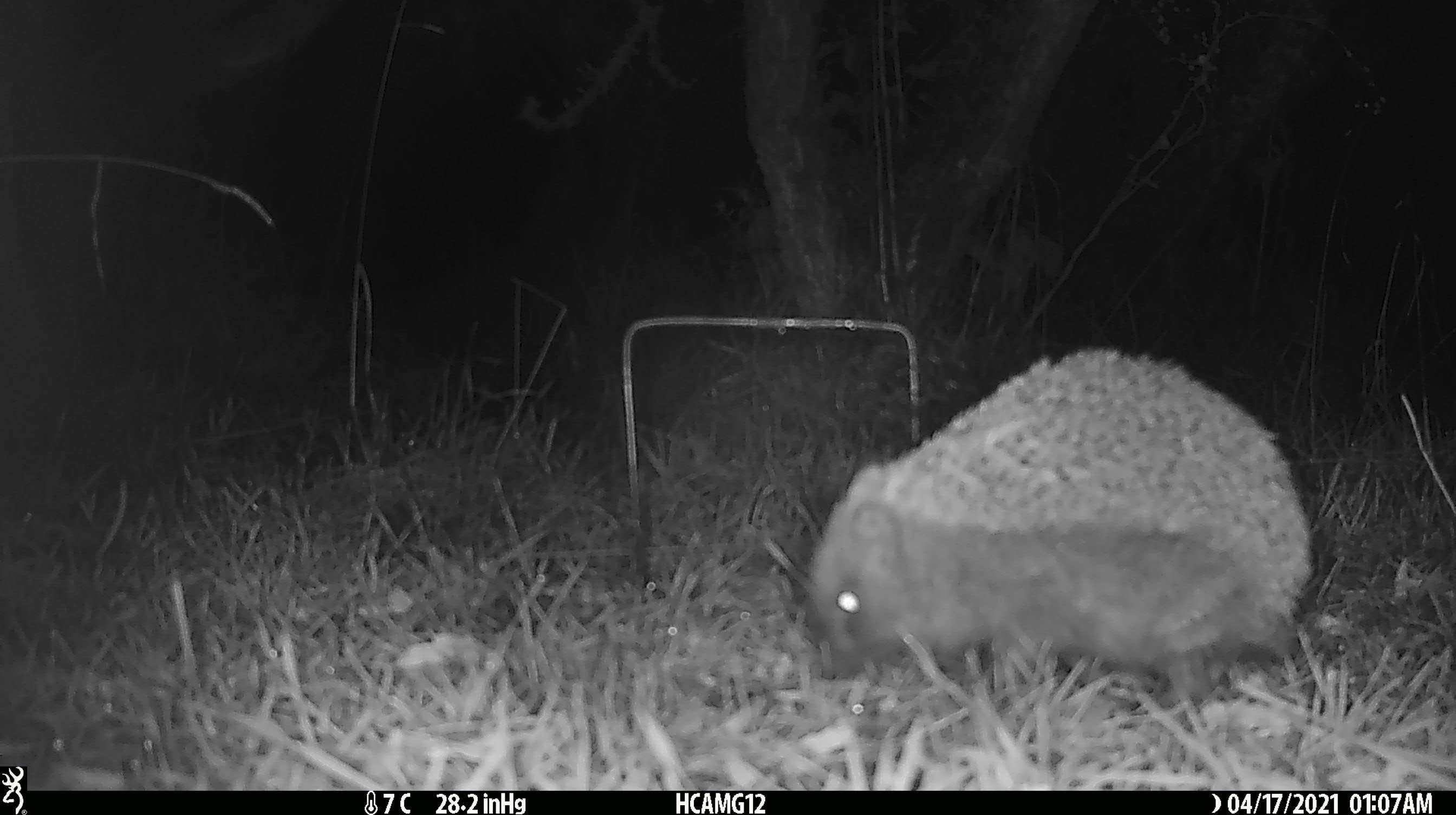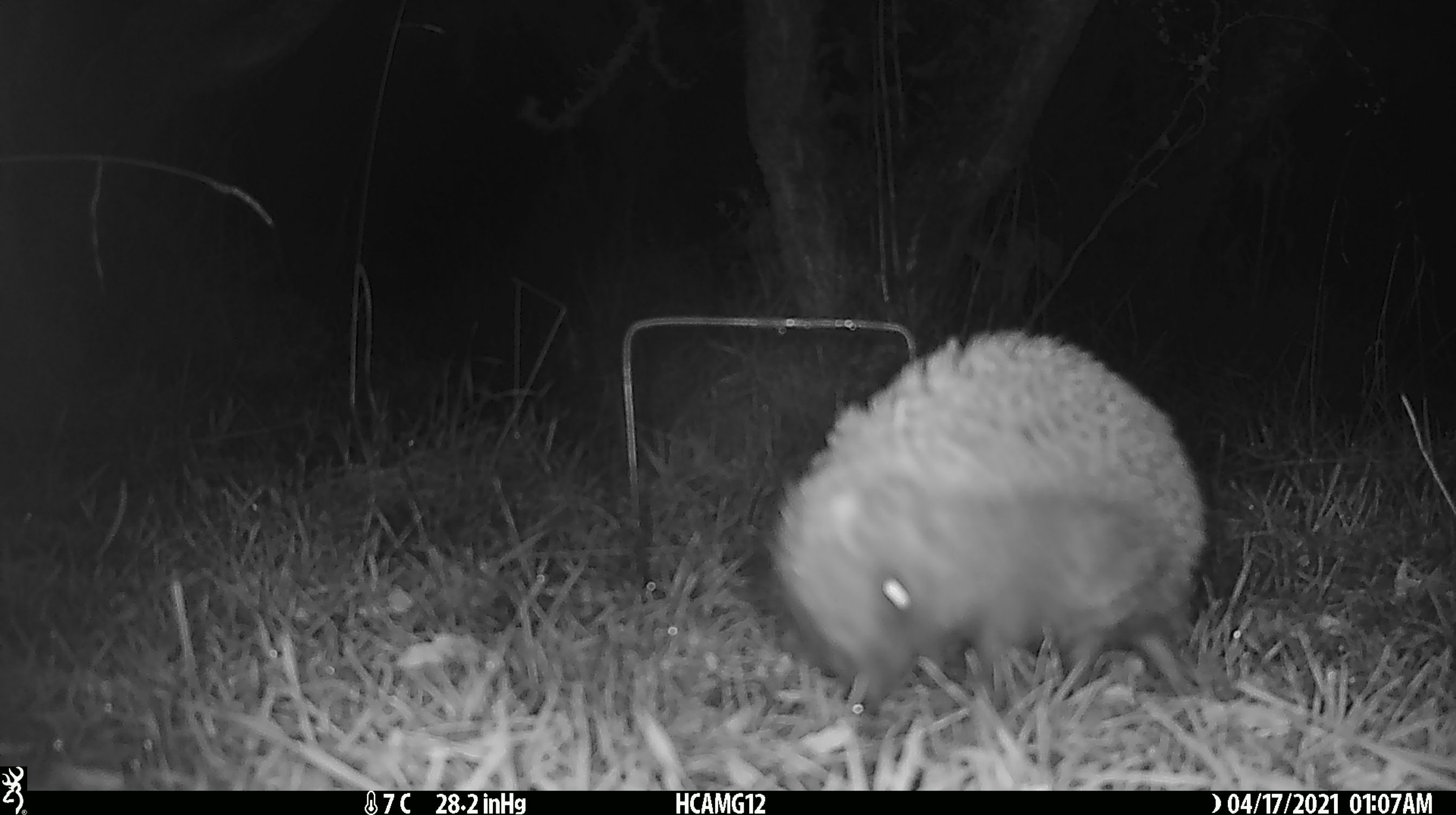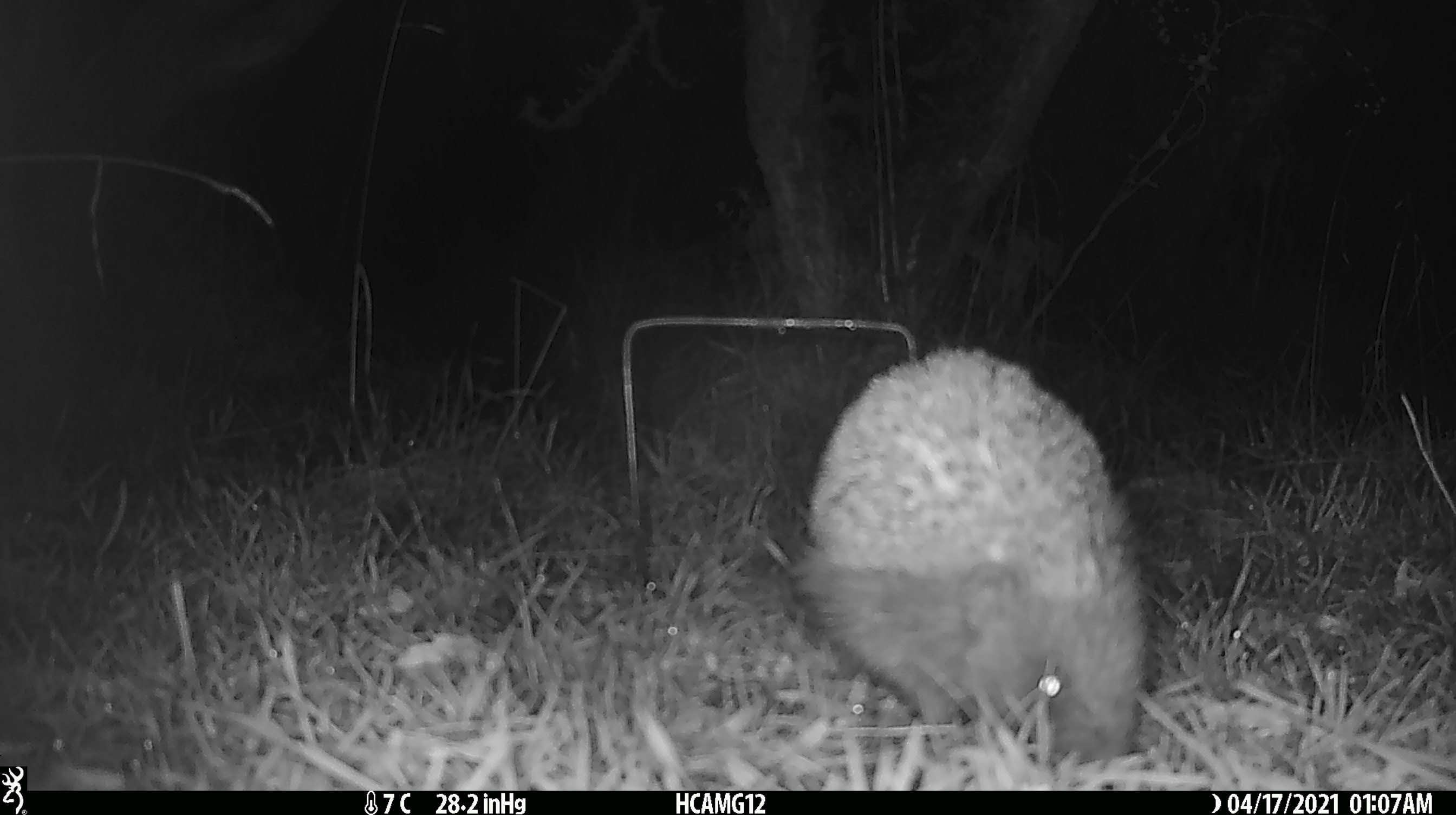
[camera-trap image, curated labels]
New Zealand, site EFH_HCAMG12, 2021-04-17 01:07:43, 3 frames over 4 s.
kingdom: Animalia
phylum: Chordata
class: Mammalia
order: Eulipotyphla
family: Erinaceidae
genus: Erinaceus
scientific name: Erinaceus europaeus europaeus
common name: european hedgehog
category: hedgehog